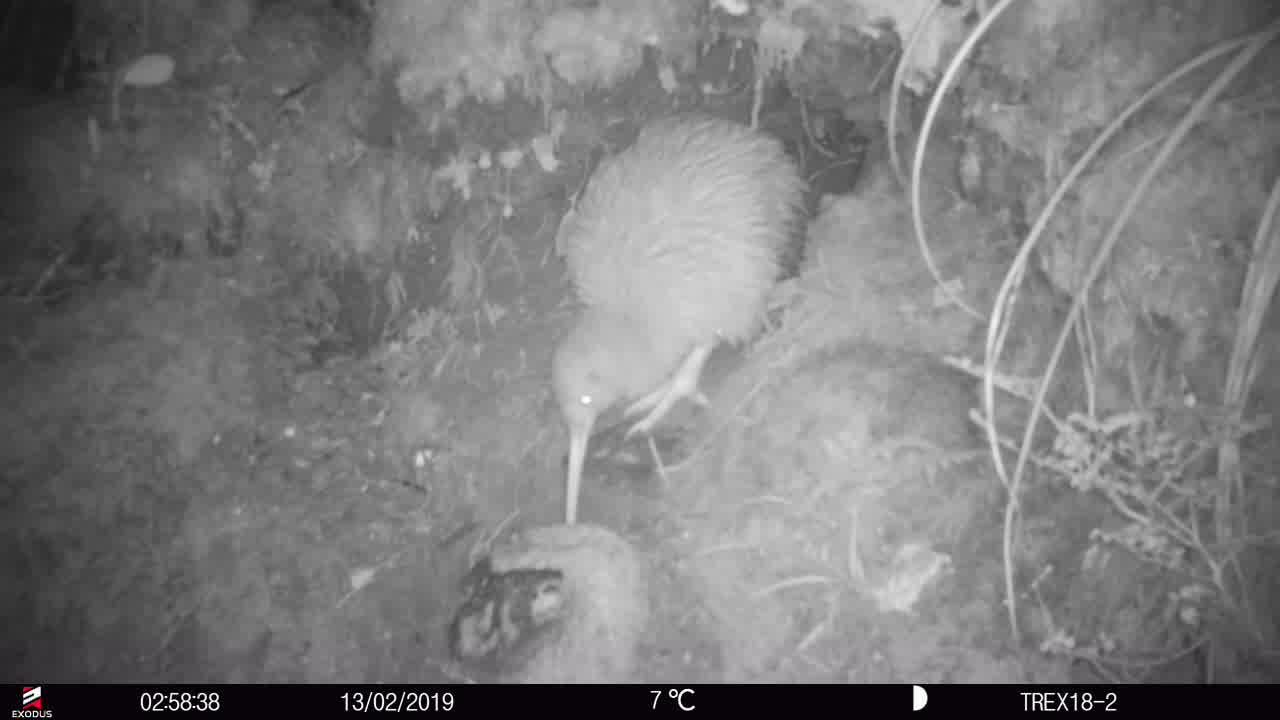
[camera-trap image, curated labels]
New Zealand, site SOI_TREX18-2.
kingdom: Animalia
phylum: Chordata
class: Aves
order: Apterygiformes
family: Apterygidae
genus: Apteryx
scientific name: Apteryx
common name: kiwi